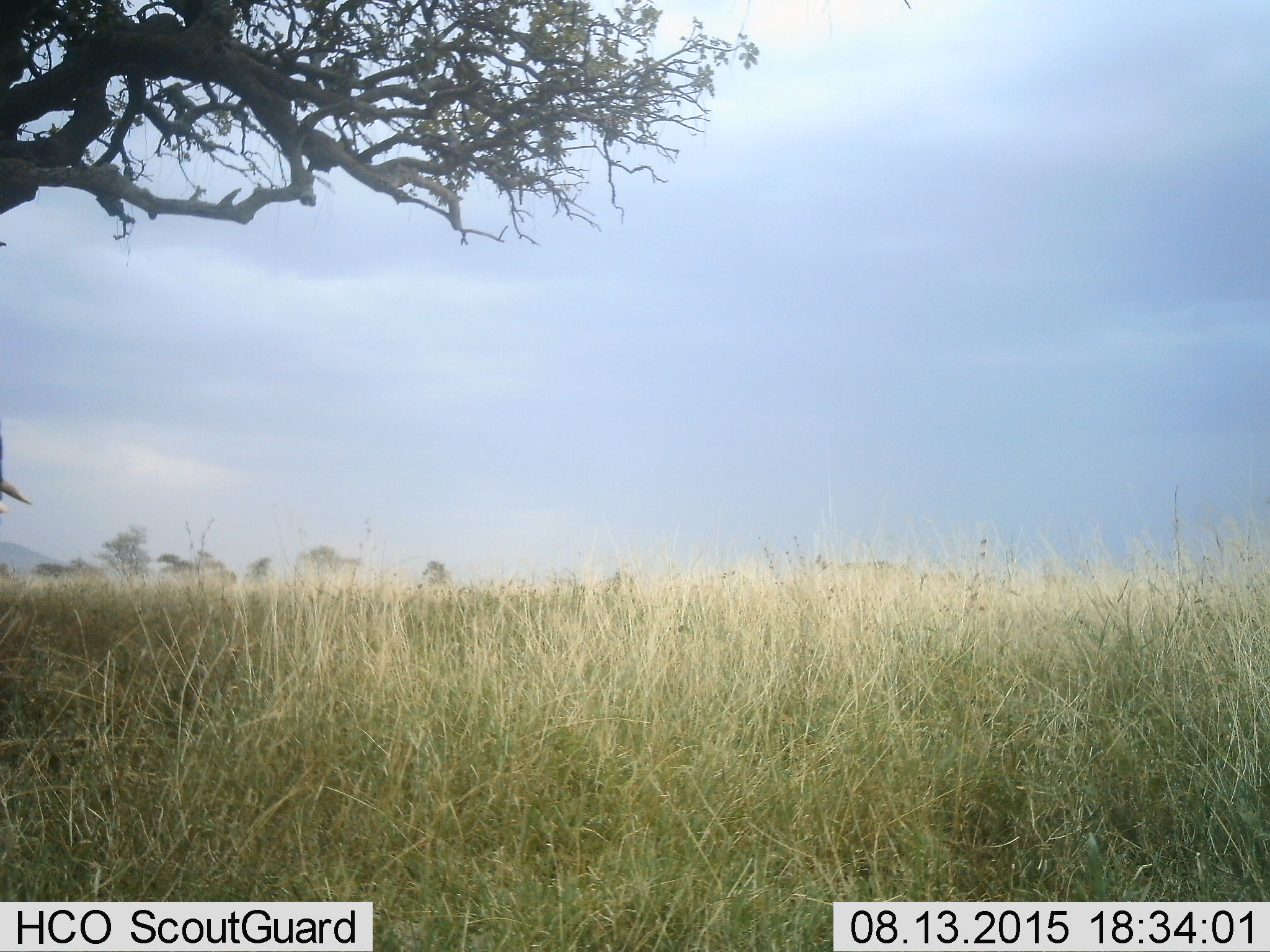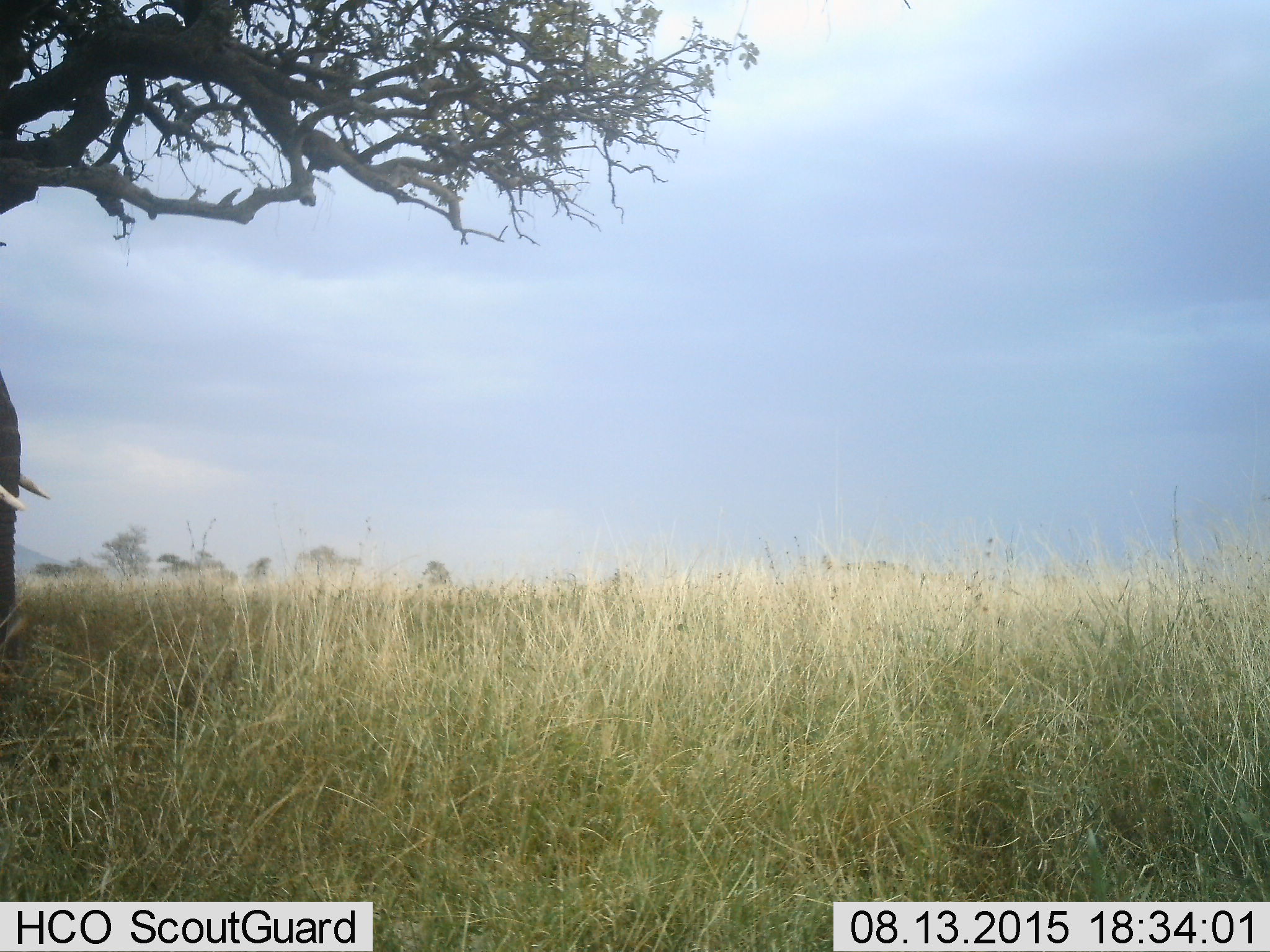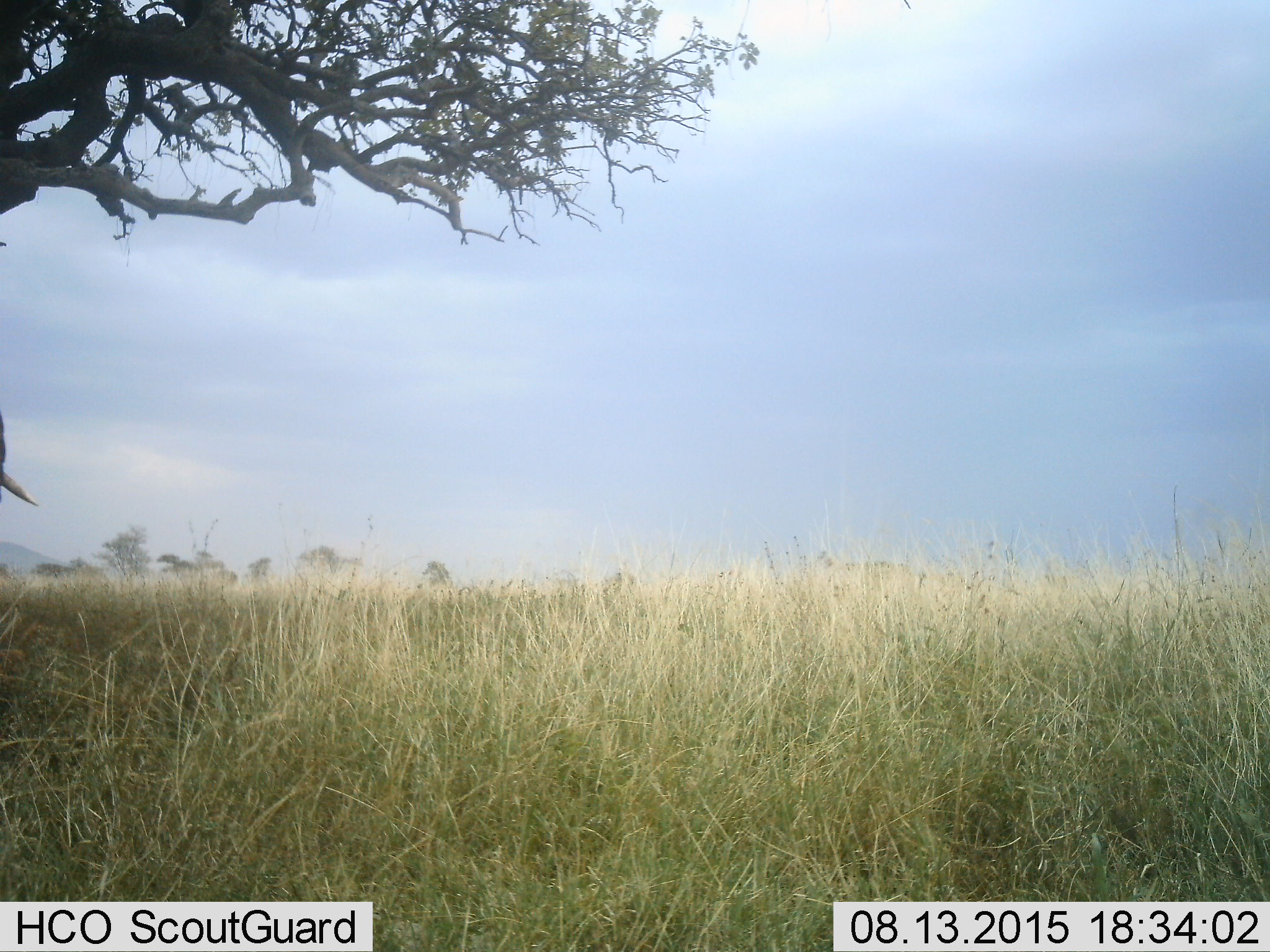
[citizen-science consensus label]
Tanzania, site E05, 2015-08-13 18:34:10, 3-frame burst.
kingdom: Animalia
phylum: Chordata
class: Mammalia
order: Proboscidea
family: Elephantidae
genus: Loxodonta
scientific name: Loxodonta africana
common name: african bush elephant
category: elephant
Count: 1.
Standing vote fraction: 62%.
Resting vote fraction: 0%.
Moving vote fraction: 38%.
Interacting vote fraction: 0%.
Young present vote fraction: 0%.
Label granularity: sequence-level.